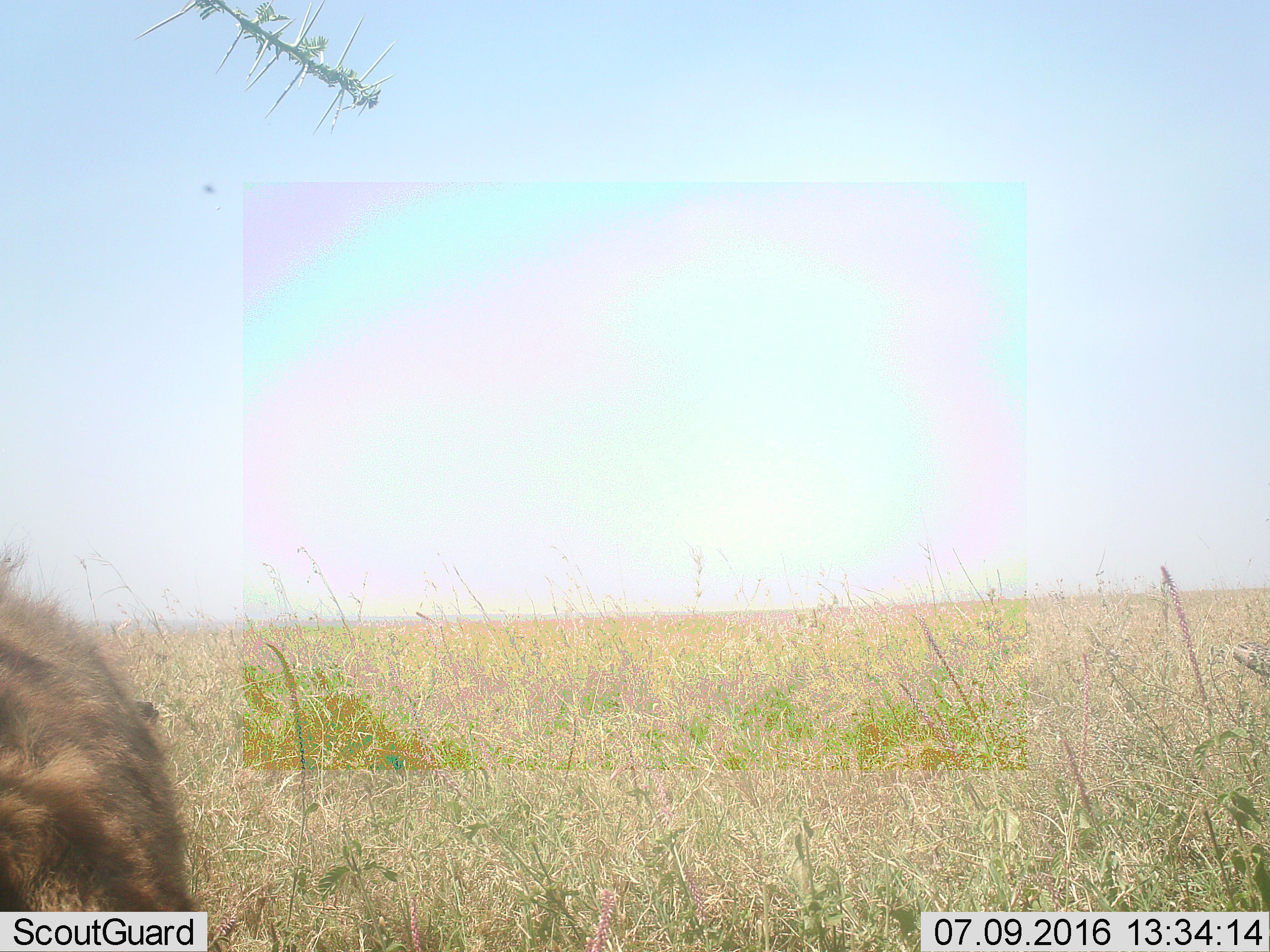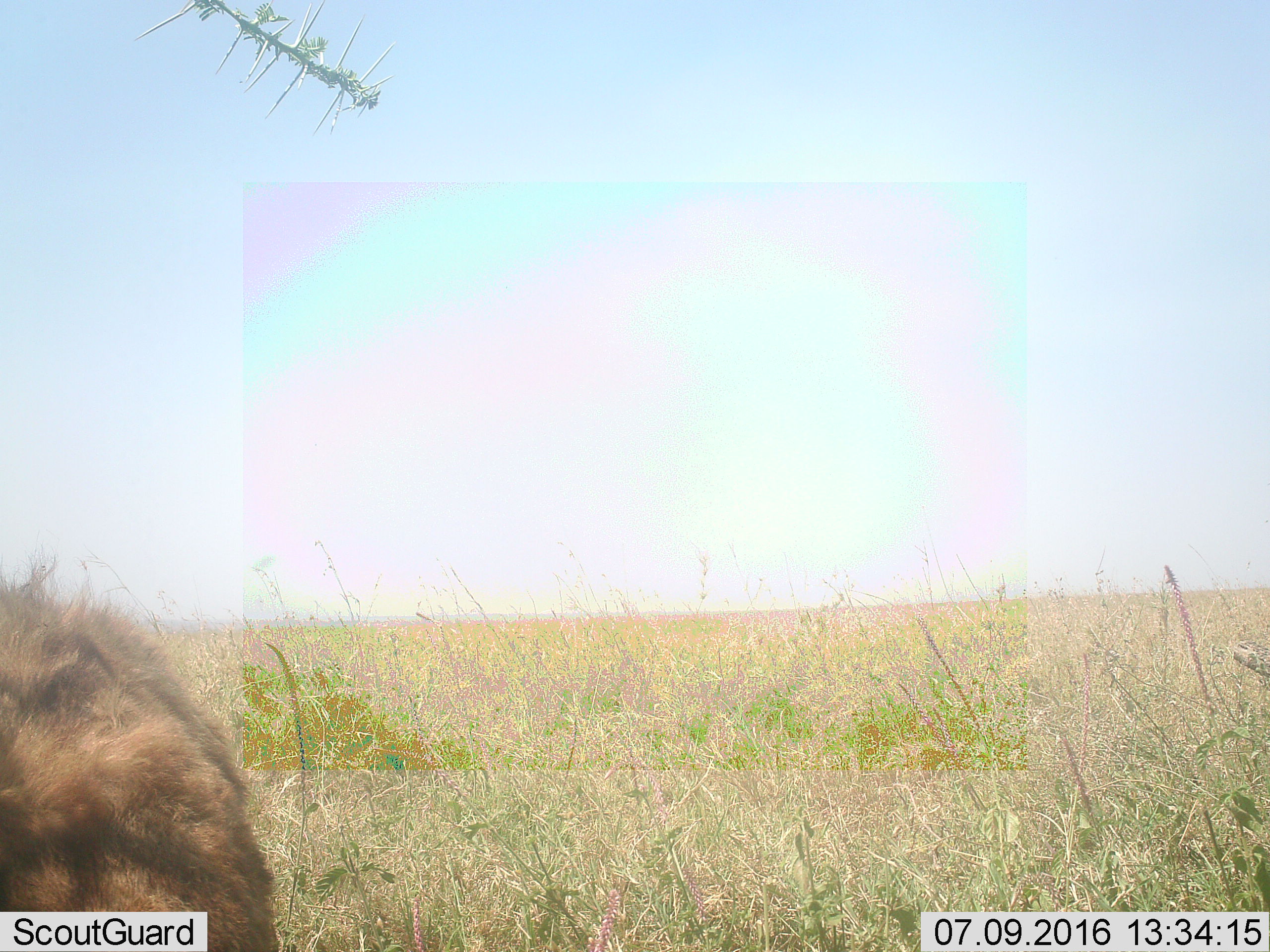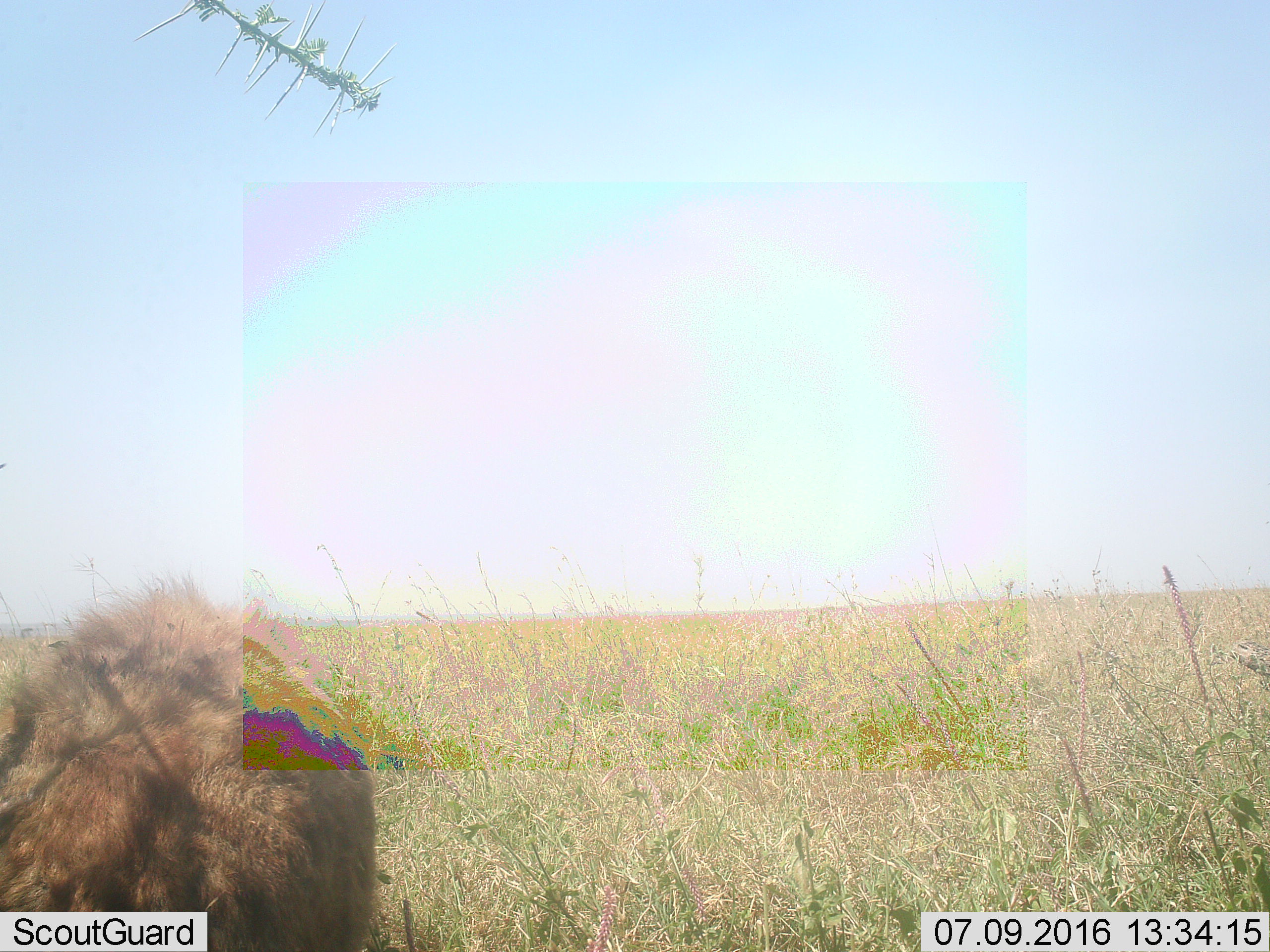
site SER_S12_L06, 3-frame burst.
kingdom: Animalia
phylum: Chordata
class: Mammalia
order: Carnivora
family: Hyaenidae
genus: Crocuta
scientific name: Crocuta crocuta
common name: spotted hyena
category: hyenaspotted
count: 1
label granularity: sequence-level